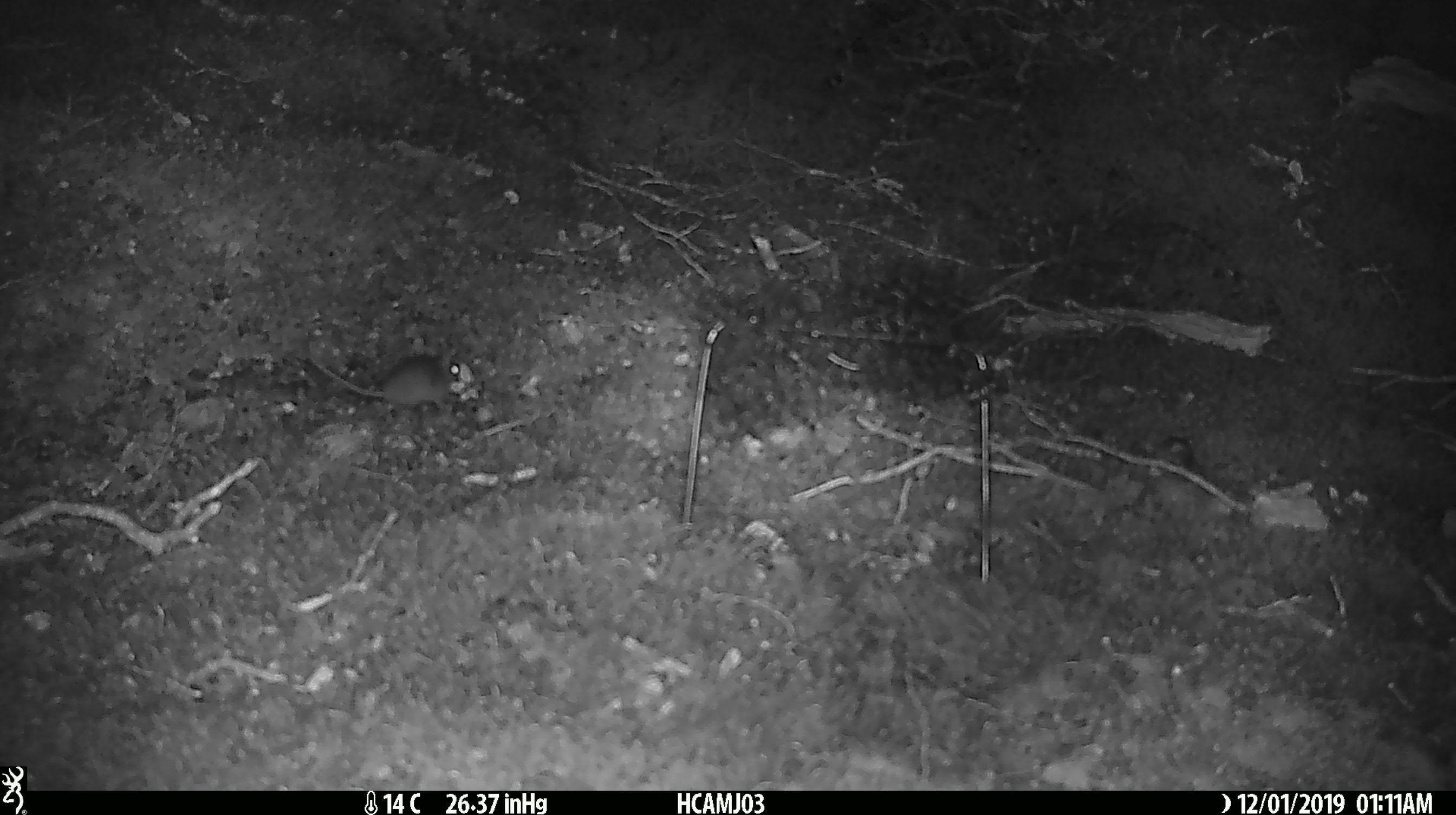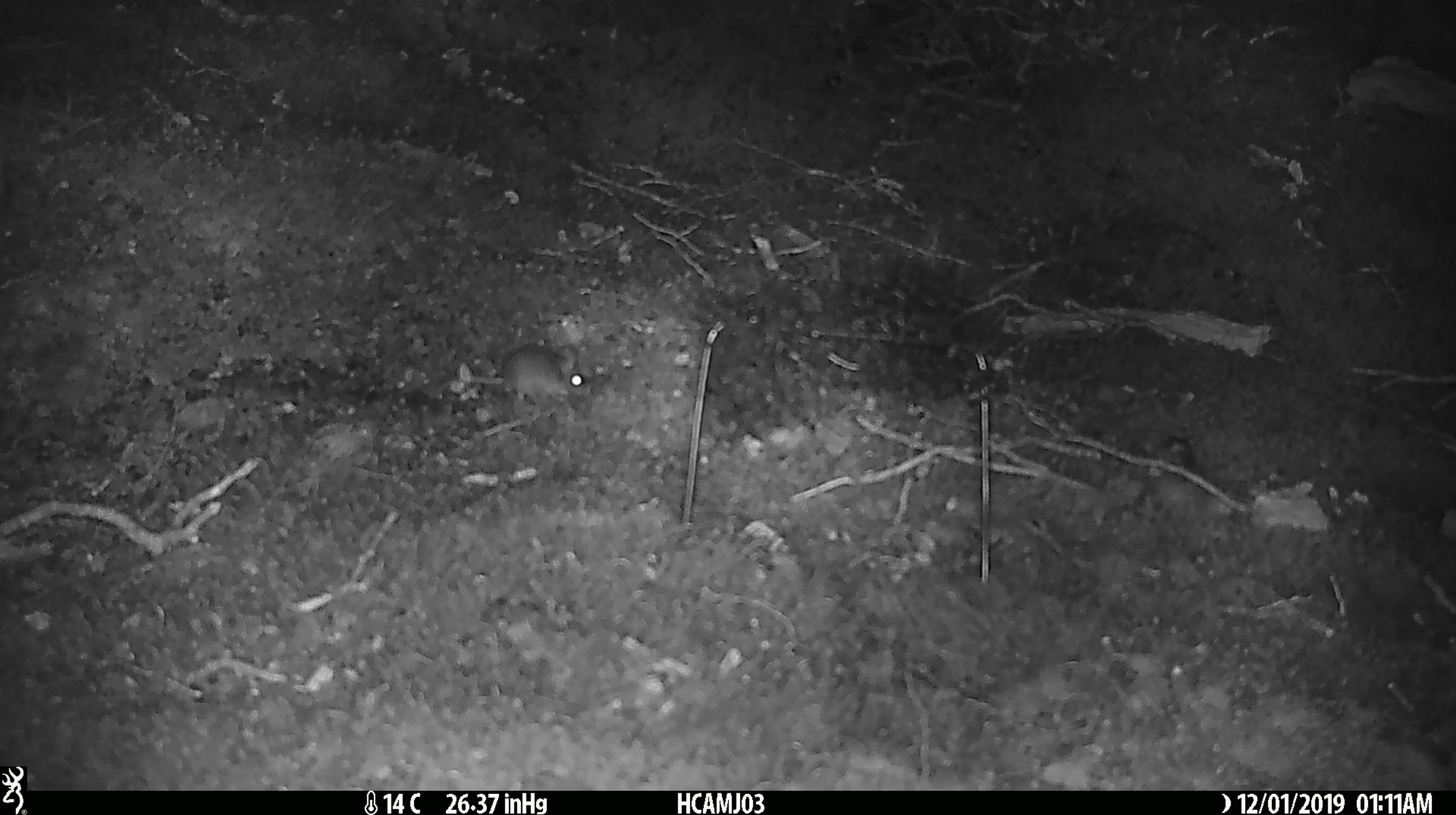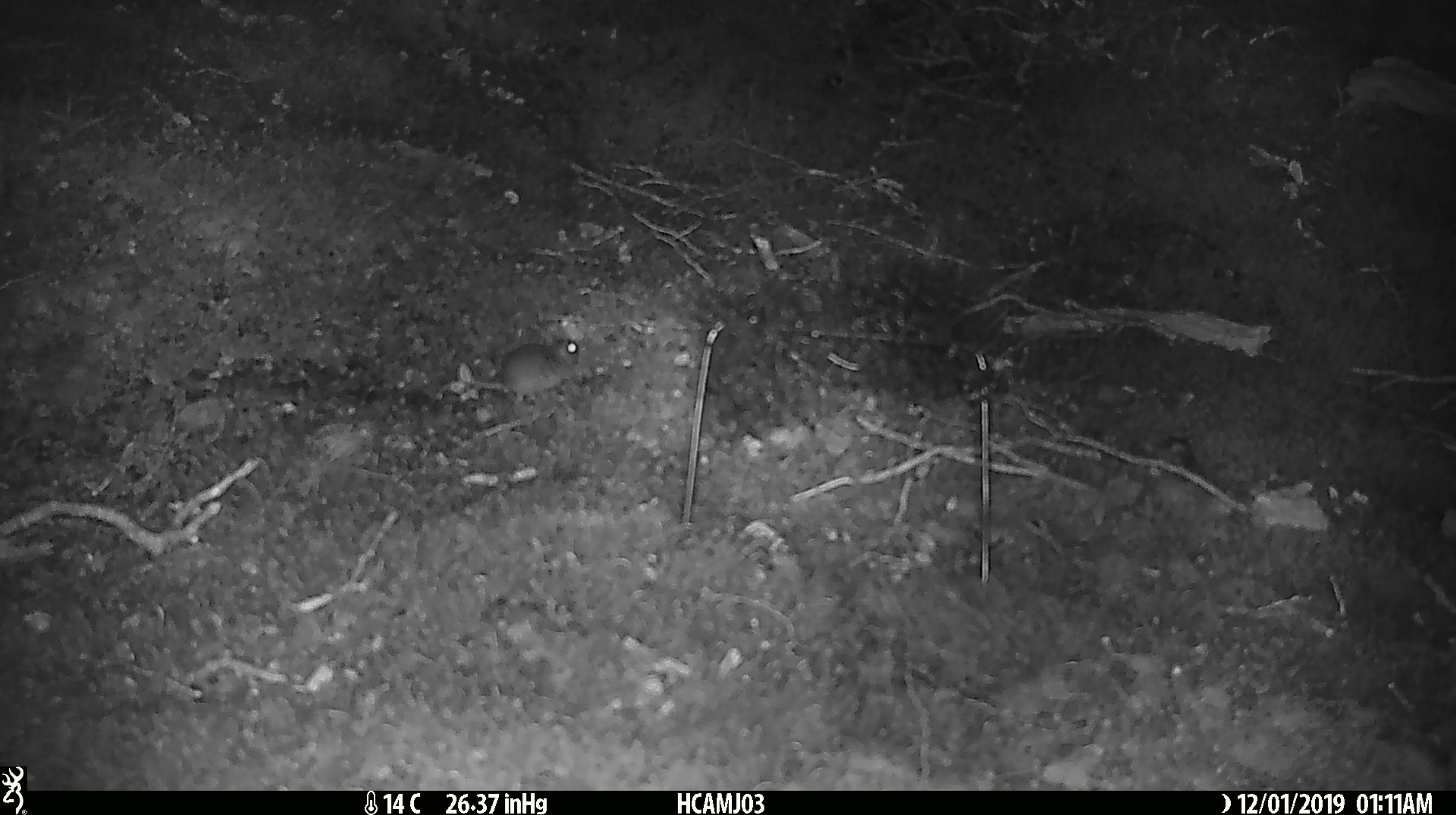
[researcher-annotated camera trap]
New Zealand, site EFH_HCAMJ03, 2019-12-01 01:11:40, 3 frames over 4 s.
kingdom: Animalia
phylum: Chordata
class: Mammalia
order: Rodentia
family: Muridae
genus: Mus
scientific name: Mus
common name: mouse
Mouse (Mus).